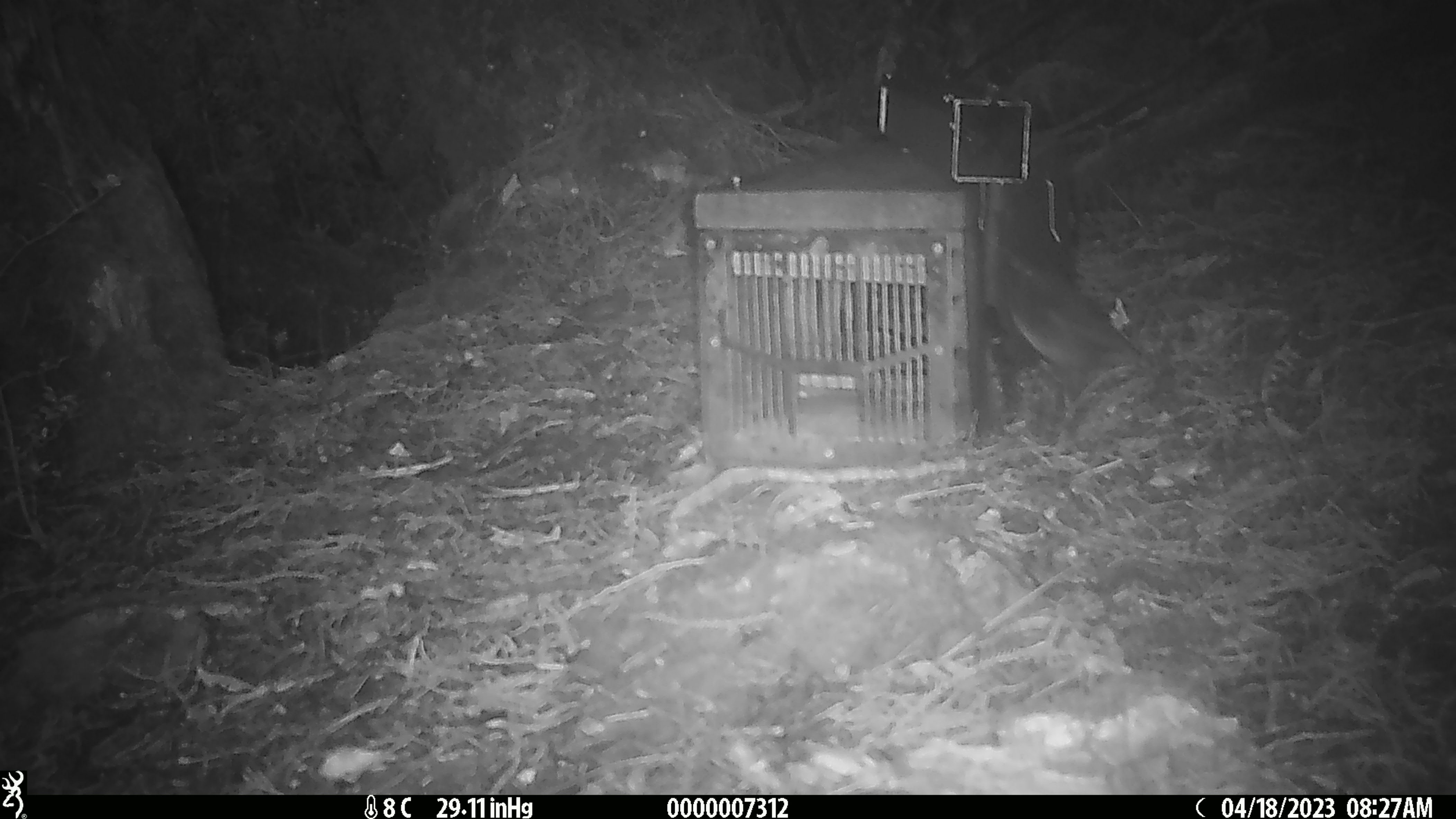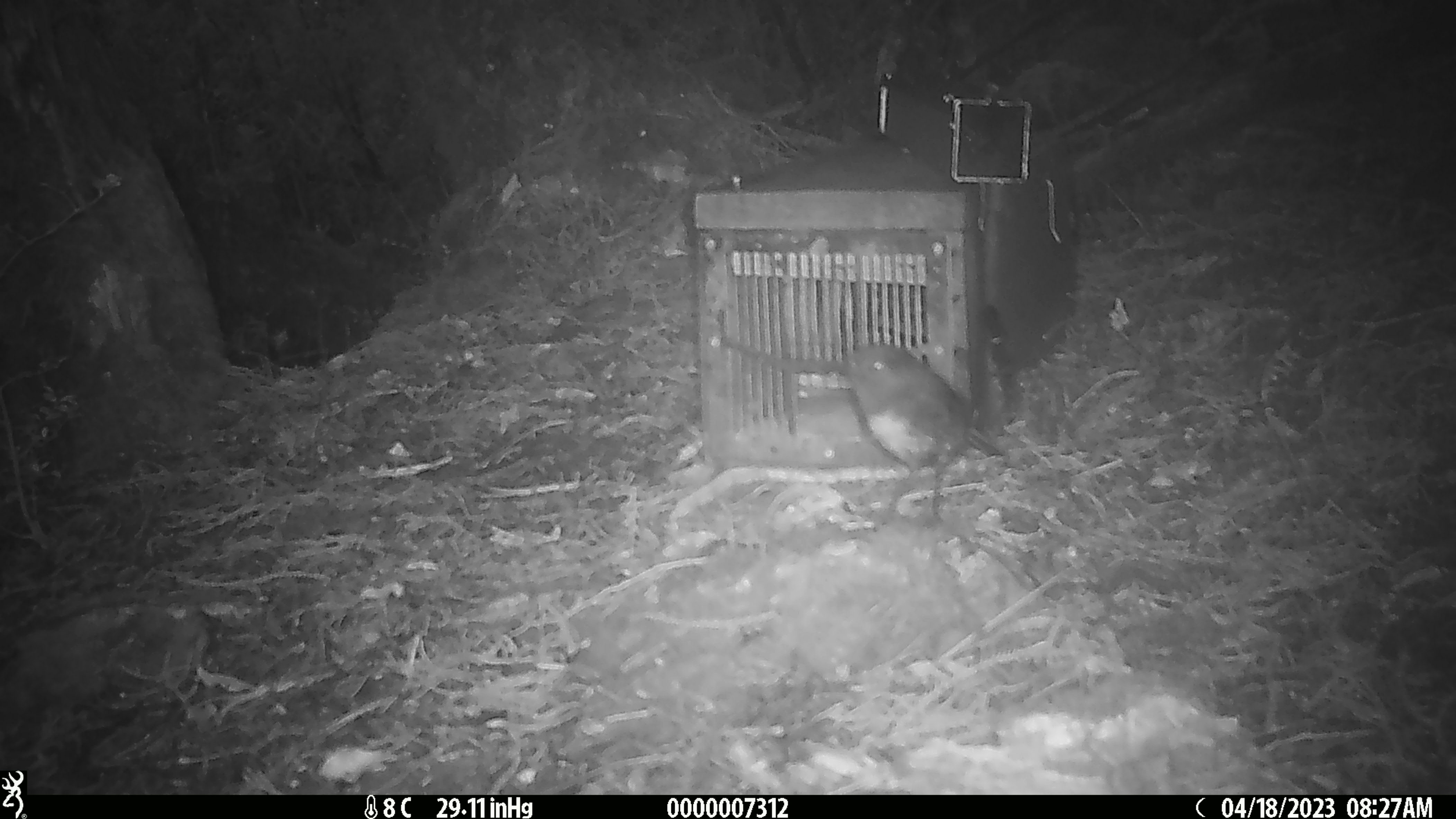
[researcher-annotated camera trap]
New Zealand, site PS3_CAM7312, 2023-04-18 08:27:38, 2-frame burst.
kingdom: Animalia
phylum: Chordata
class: Aves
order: Passeriformes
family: Petroicidae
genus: Petroica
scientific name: Petroica australis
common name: new zealand robin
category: robin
Robin (new zealand robin) (Petroica australis).